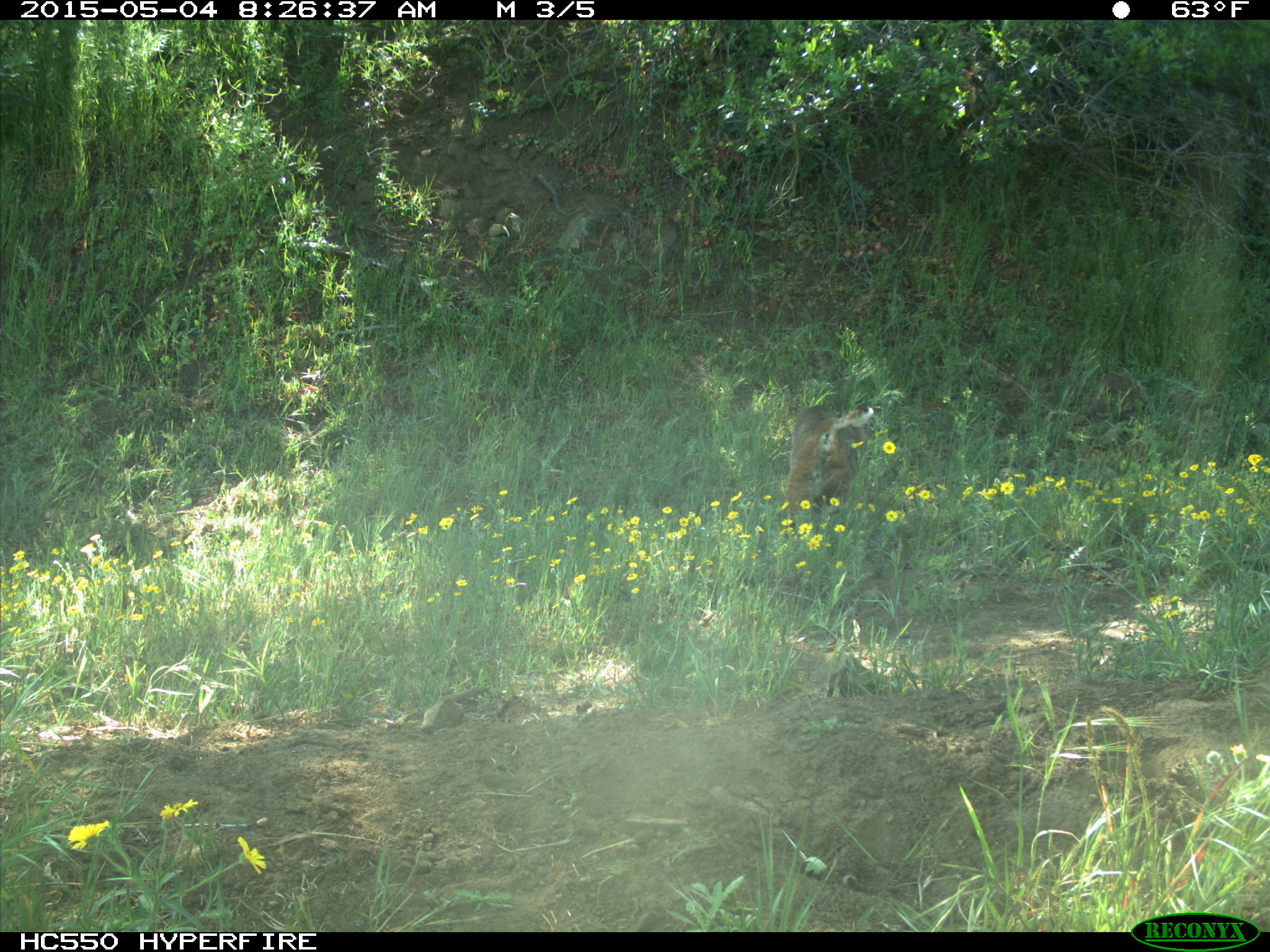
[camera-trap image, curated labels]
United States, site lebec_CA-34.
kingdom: Animalia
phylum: Chordata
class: Mammalia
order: Carnivora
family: Felidae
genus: Lynx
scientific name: Lynx rufus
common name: bobcat